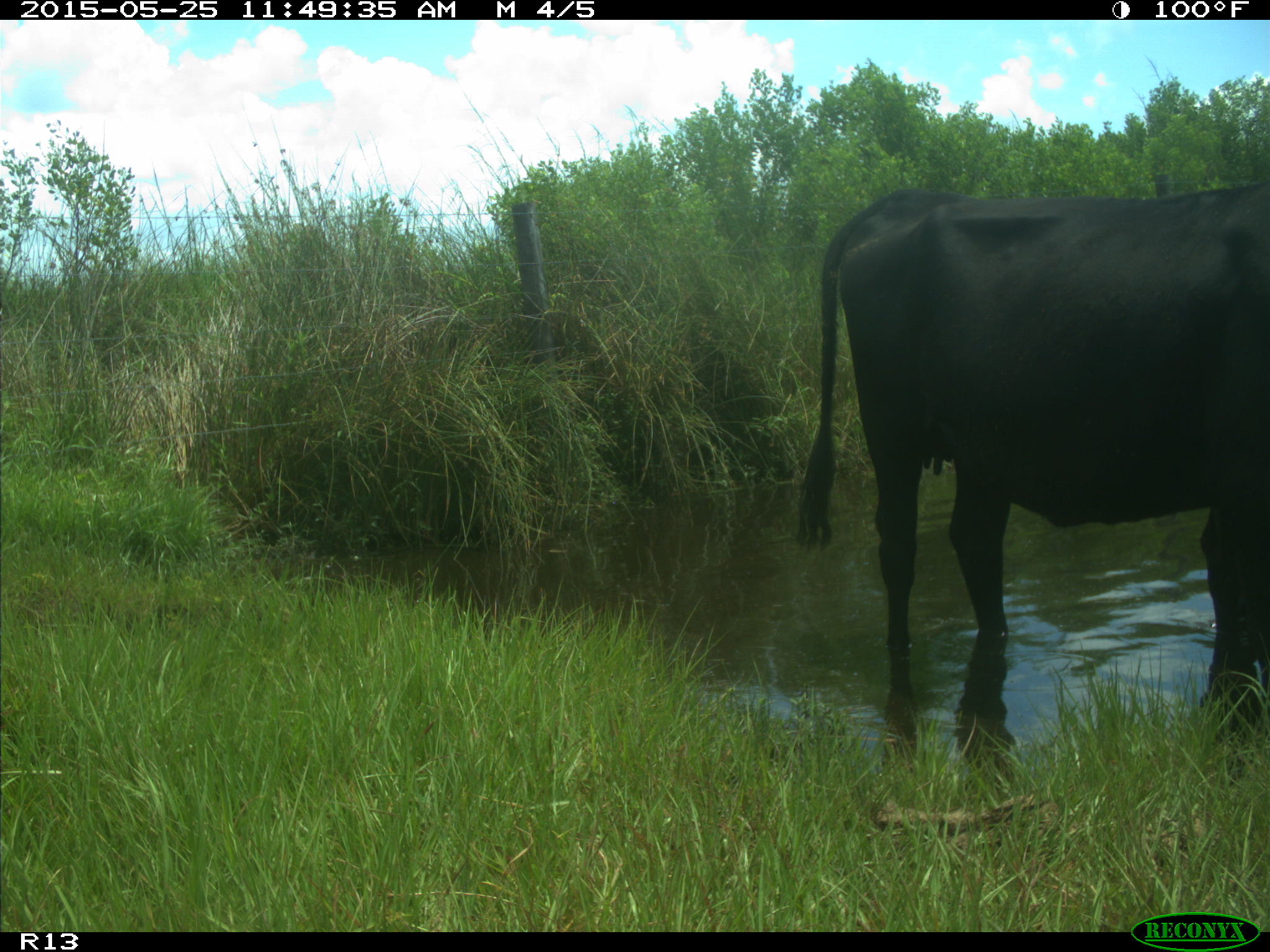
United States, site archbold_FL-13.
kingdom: Animalia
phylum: Chordata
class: Mammalia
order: Artiodactyla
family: Bovidae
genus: Bos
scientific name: Bos taurus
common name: domestic cow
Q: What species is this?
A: Bos taurus (domestic cow).